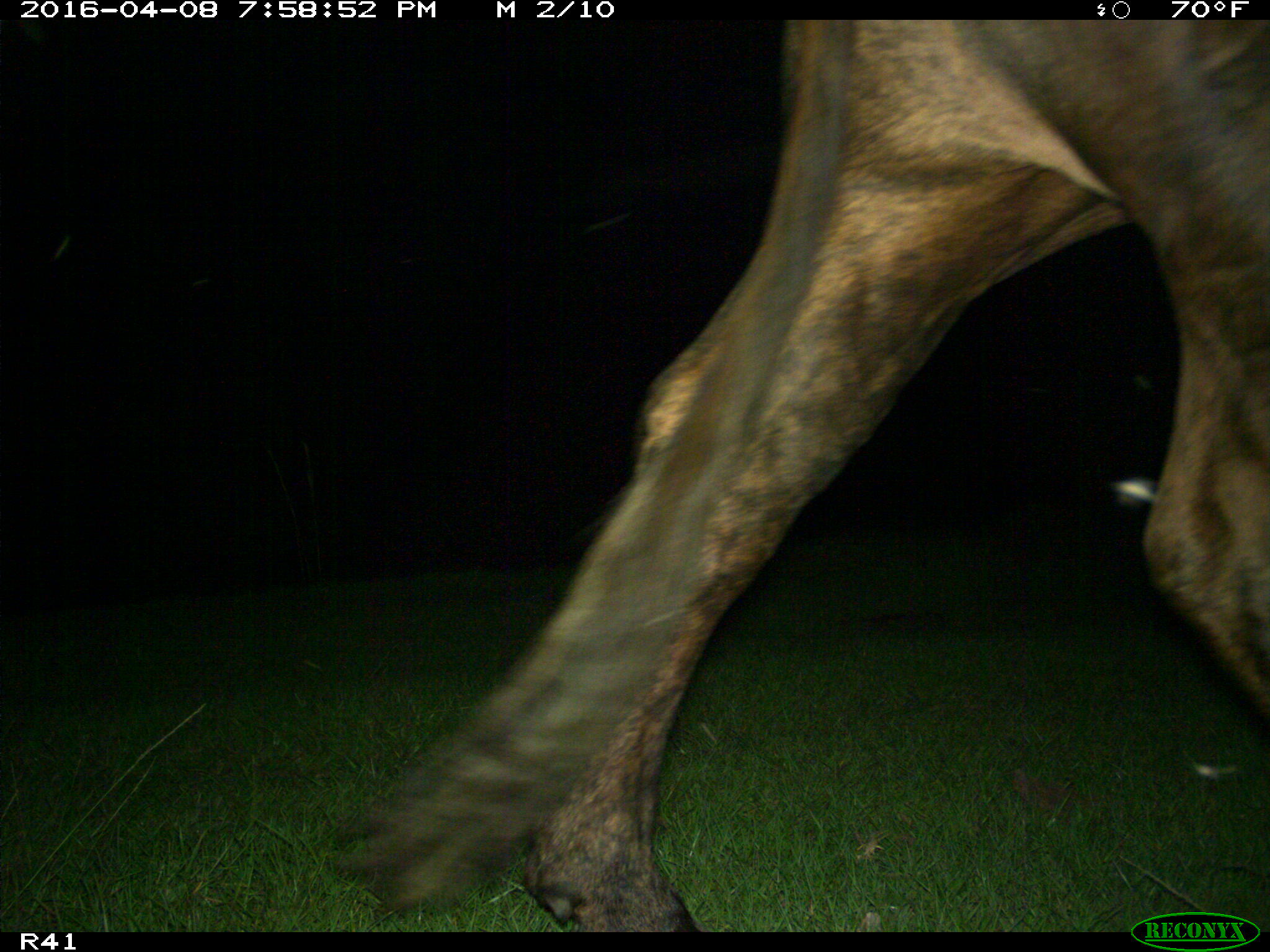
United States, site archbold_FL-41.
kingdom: Animalia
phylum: Chordata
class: Mammalia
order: Artiodactyla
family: Bovidae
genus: Bos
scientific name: Bos taurus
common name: domestic cow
Bos taurus (domestic cow).